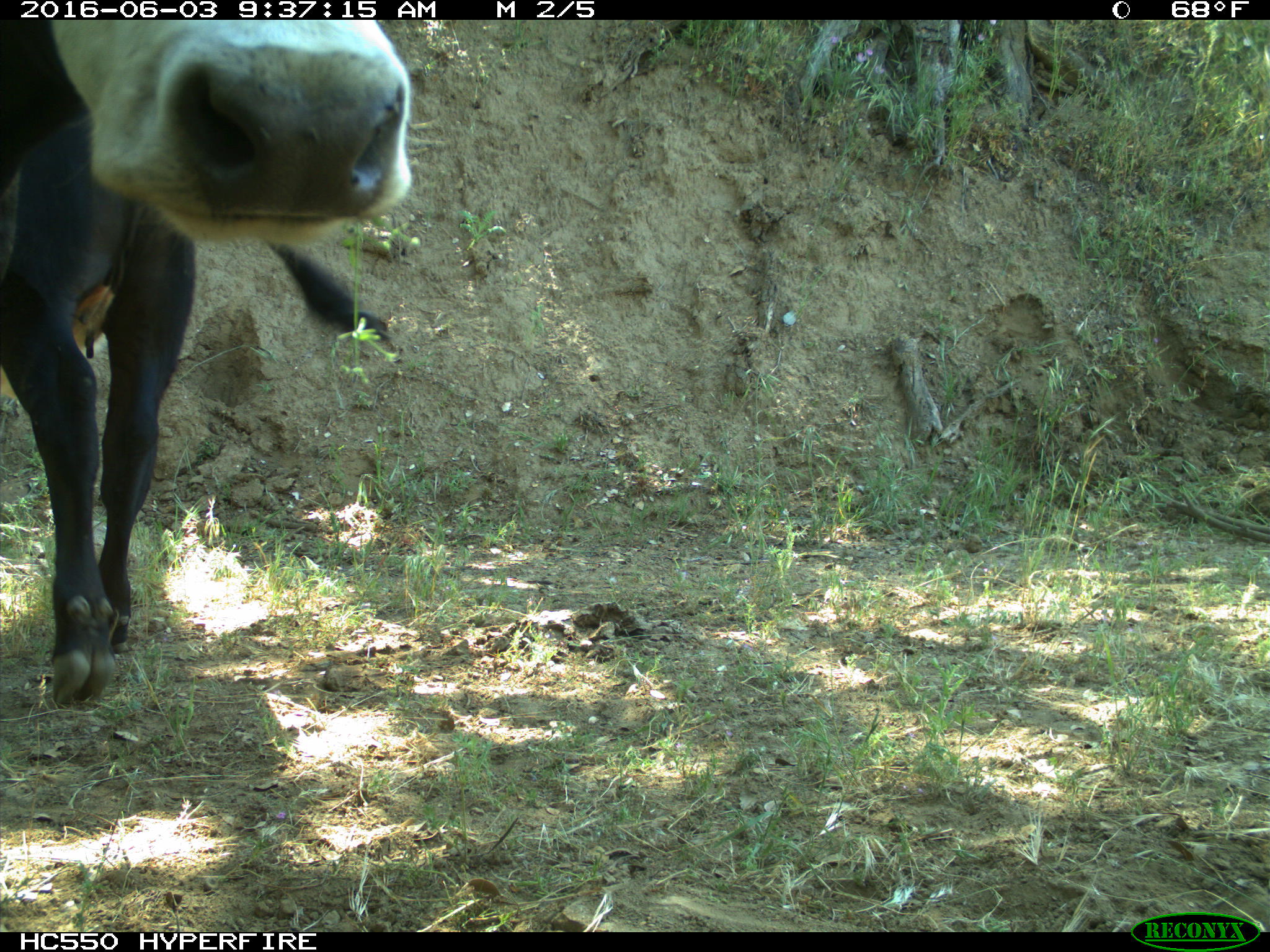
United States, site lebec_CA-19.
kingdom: Animalia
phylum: Chordata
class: Mammalia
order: Artiodactyla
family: Bovidae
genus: Bos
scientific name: Bos taurus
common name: domestic cow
Bos taurus (domestic cow).